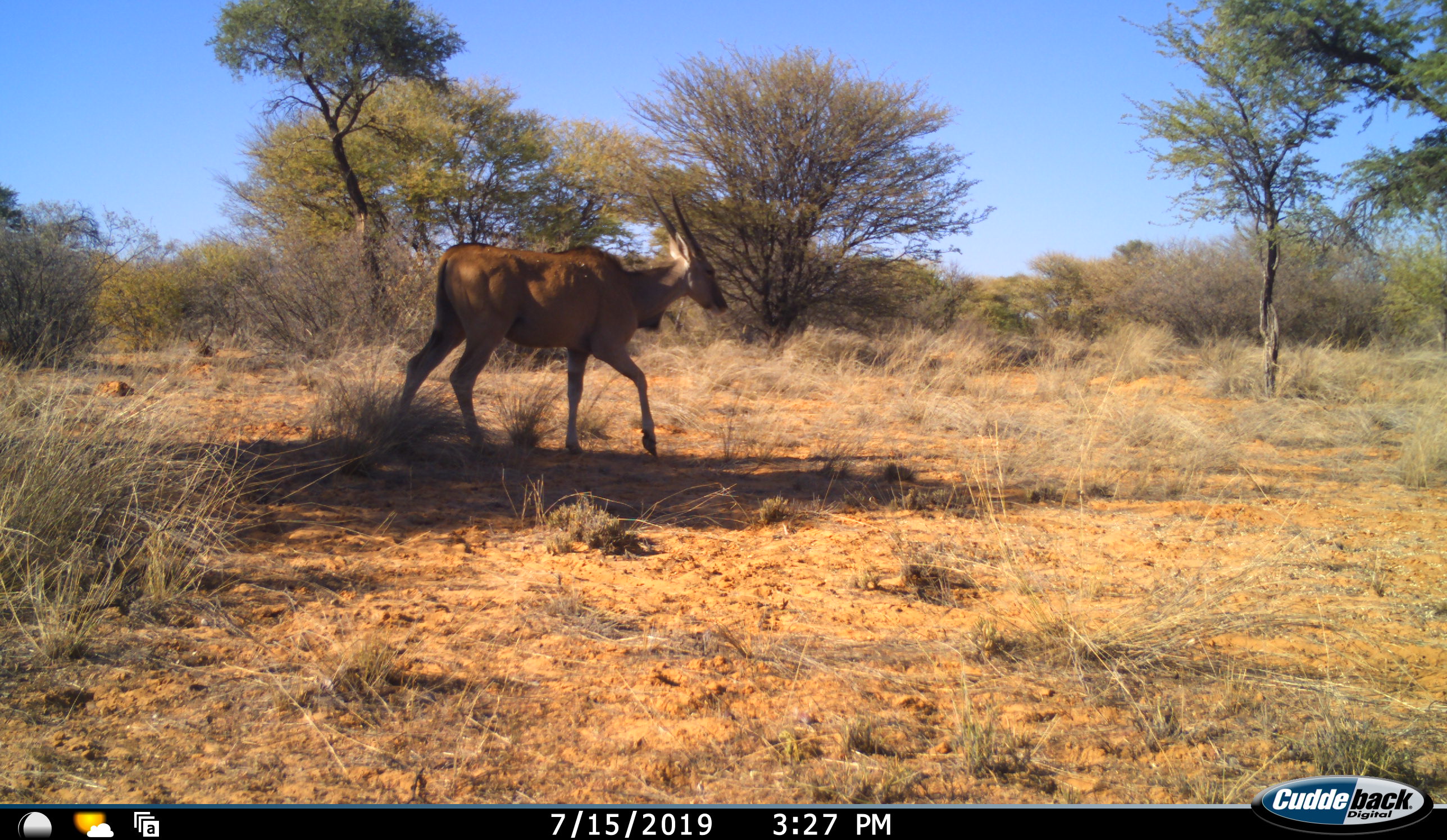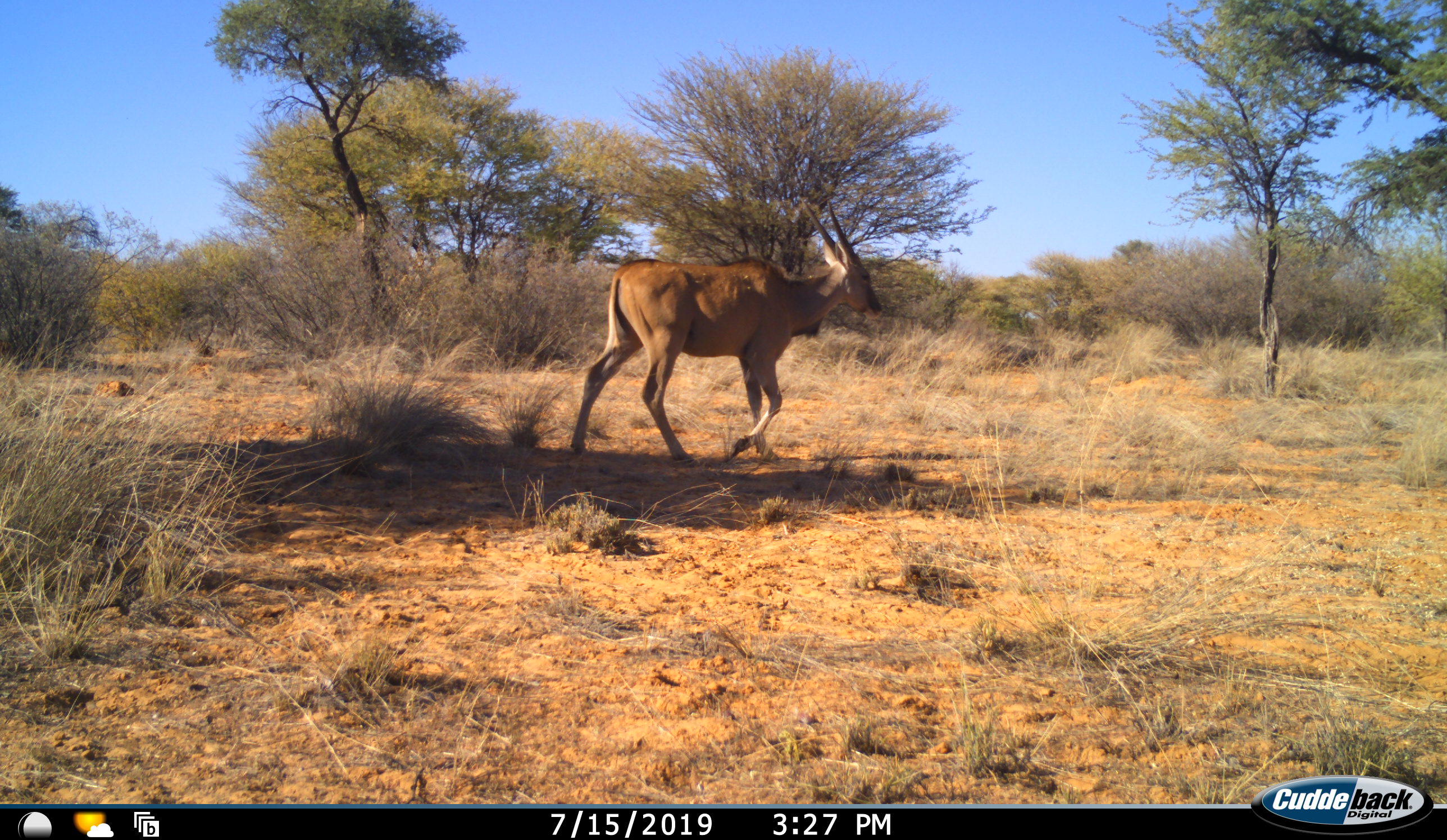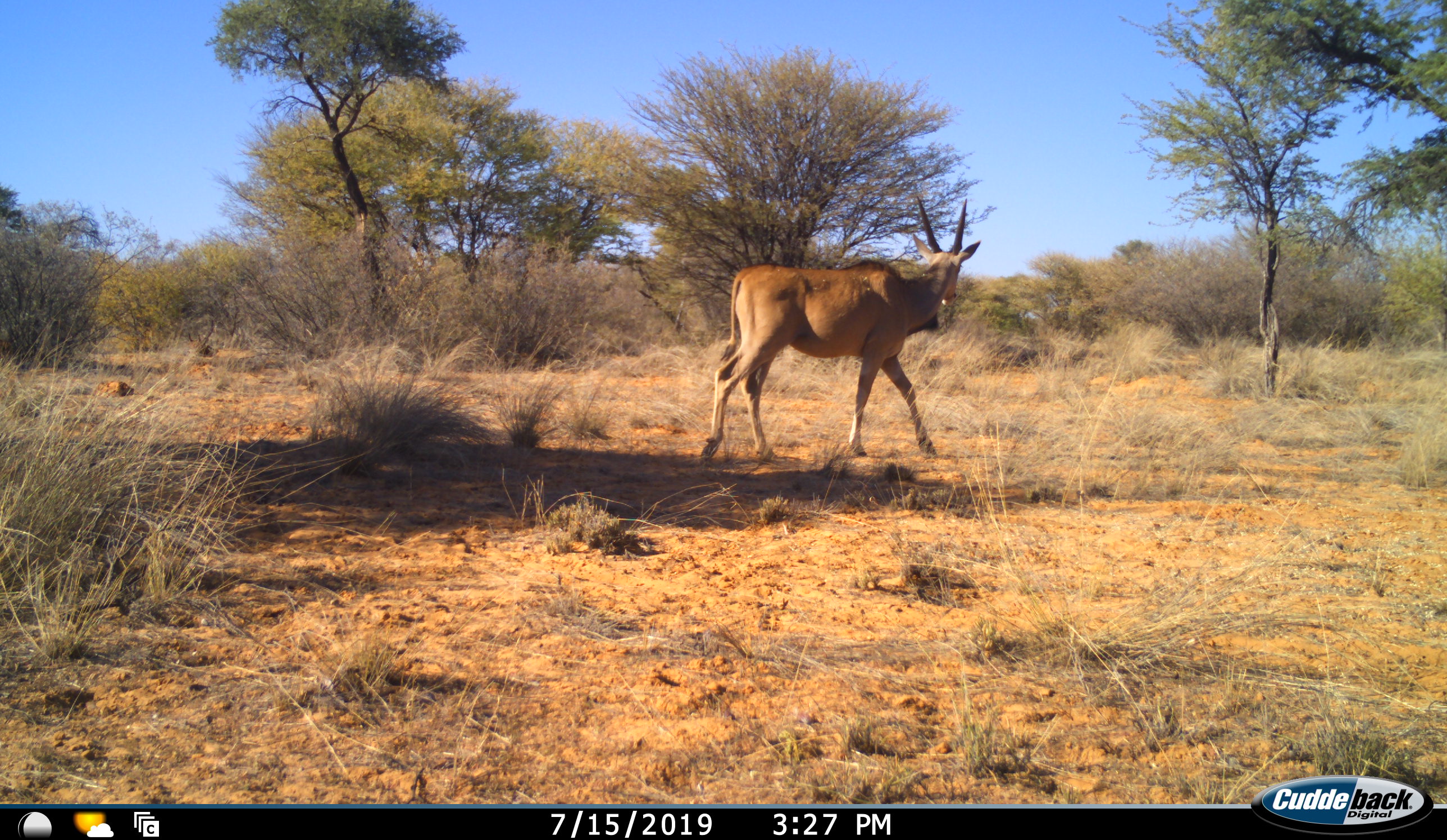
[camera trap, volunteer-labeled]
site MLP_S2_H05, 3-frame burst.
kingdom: Animalia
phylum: Chordata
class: Mammalia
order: Artiodactyla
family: Bovidae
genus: Tragelaphus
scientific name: Tragelaphus oryx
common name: eland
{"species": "eland (Tragelaphus oryx)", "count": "1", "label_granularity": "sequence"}